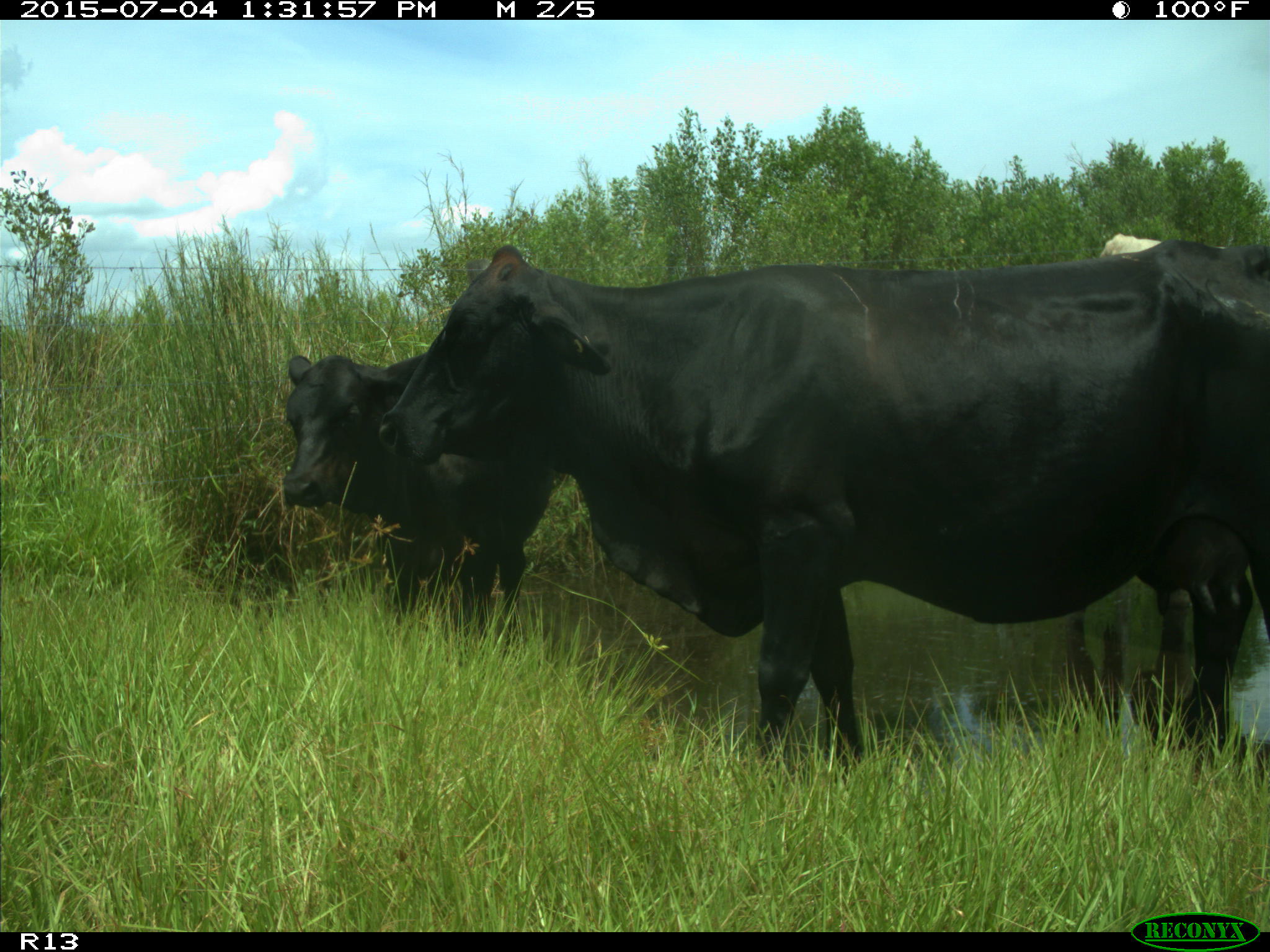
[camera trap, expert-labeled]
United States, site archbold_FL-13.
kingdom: Animalia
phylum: Chordata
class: Mammalia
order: Artiodactyla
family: Bovidae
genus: Bos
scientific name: Bos taurus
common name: domestic cow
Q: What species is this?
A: Bos taurus (domestic cow).